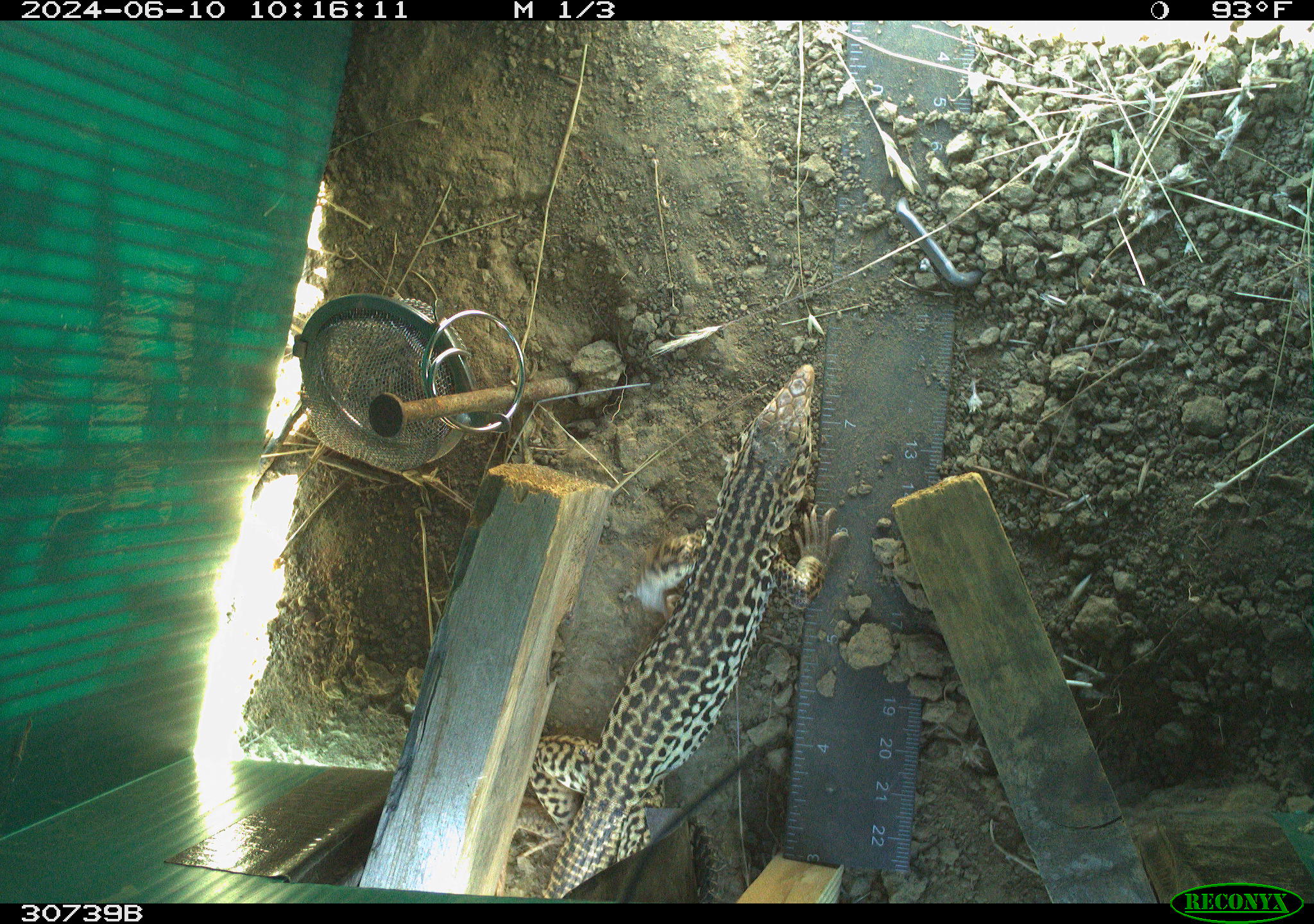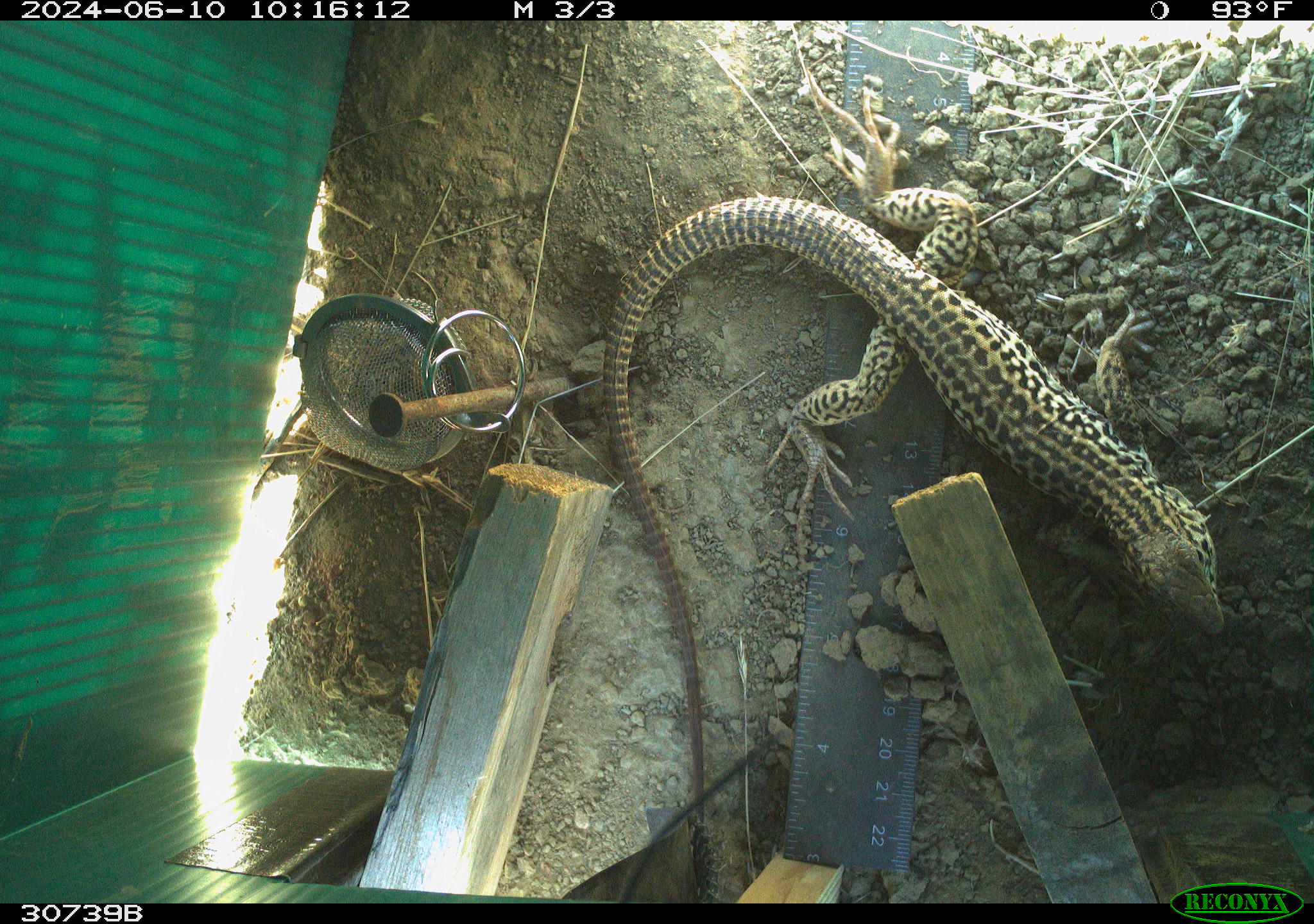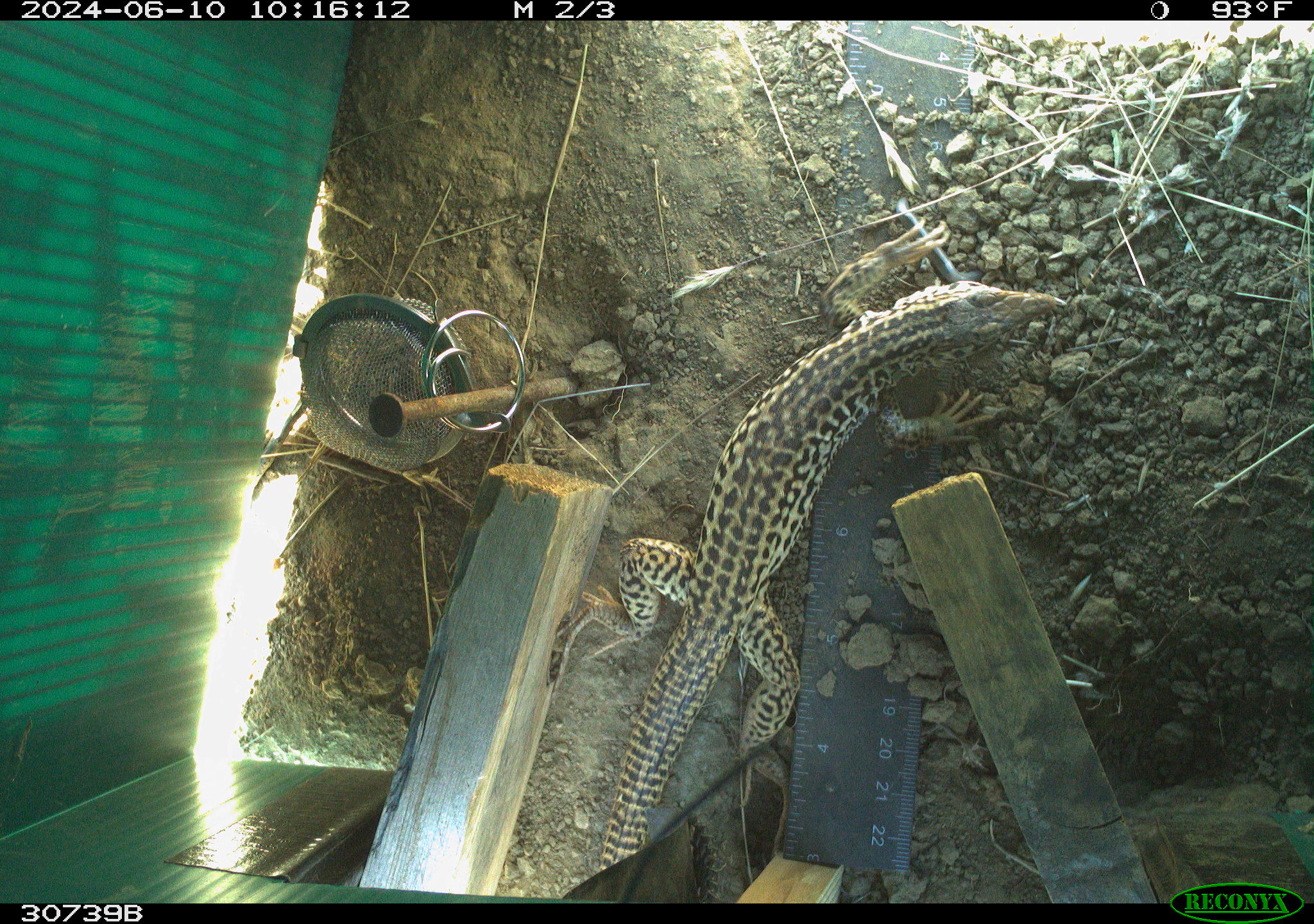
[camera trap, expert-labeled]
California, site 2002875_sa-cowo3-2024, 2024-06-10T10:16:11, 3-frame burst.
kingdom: Animalia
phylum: Chordata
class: Reptilia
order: Squamata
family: Phrynosomatidae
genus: Sceloporus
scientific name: Sceloporus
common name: spiny lizards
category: sceloporus species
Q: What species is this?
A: Sceloporus species (spiny lizards) (Sceloporus).